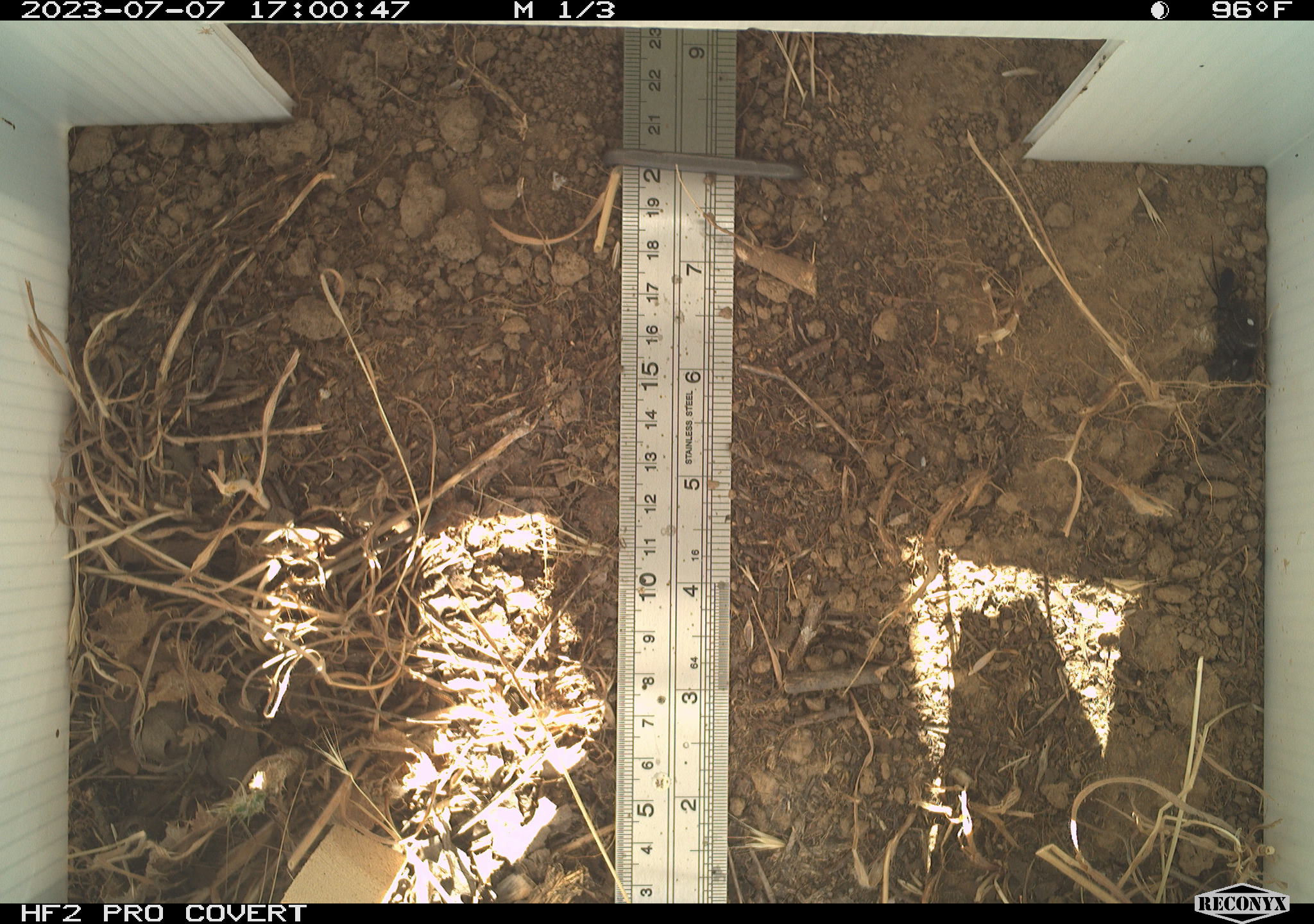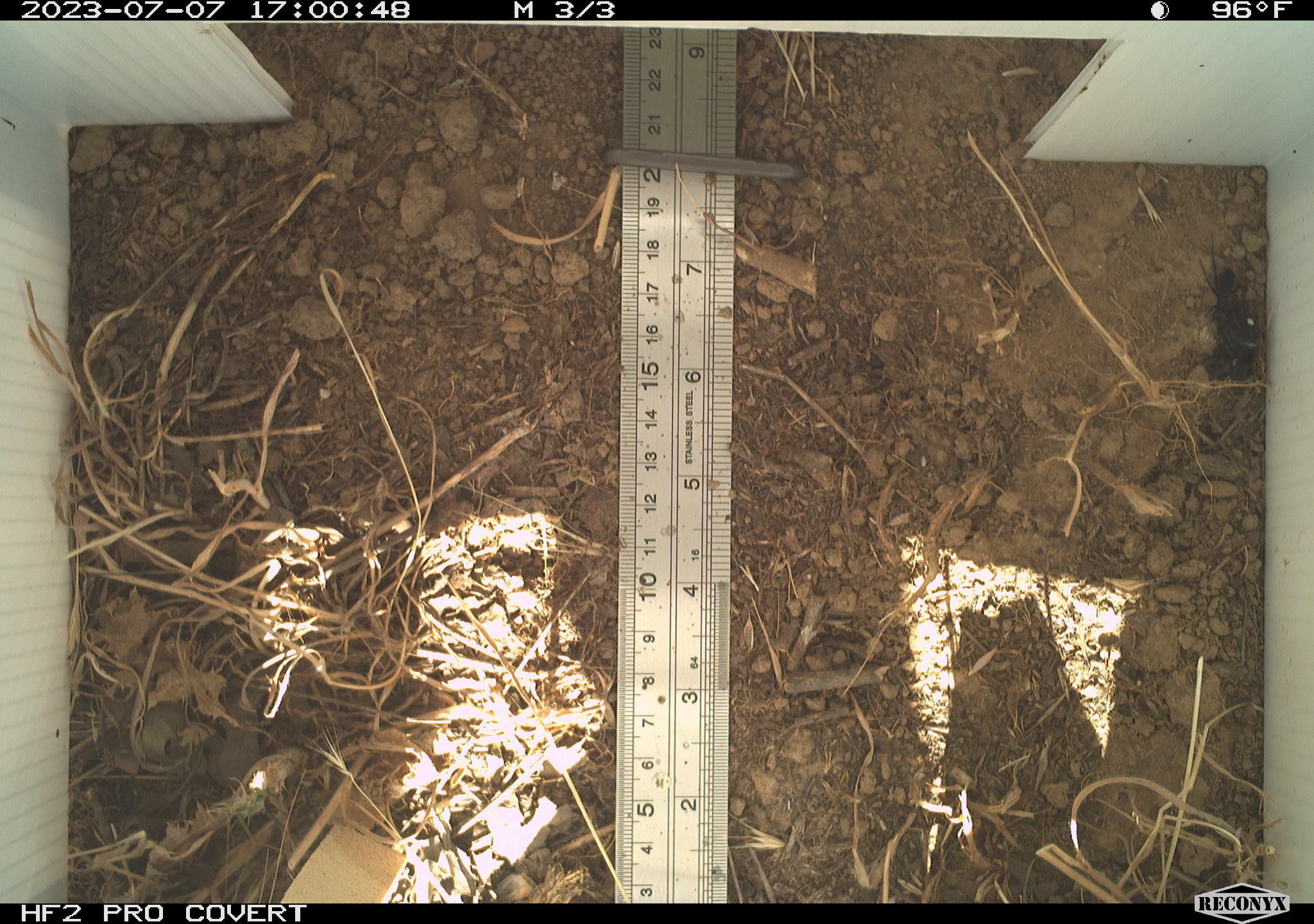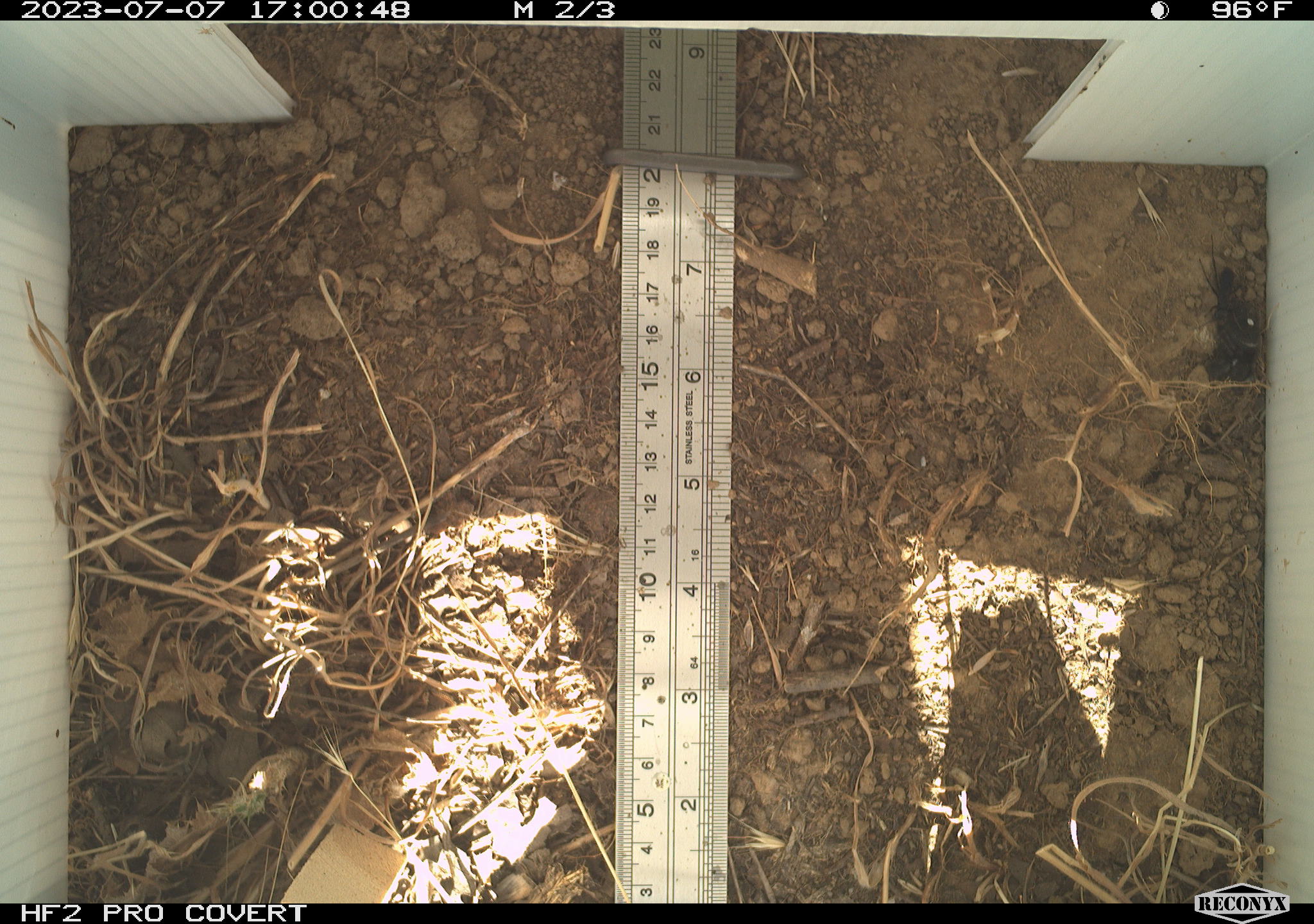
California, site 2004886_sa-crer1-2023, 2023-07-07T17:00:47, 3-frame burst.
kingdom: Animalia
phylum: Arthropoda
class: Arachnida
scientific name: Arachnida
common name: arachnids